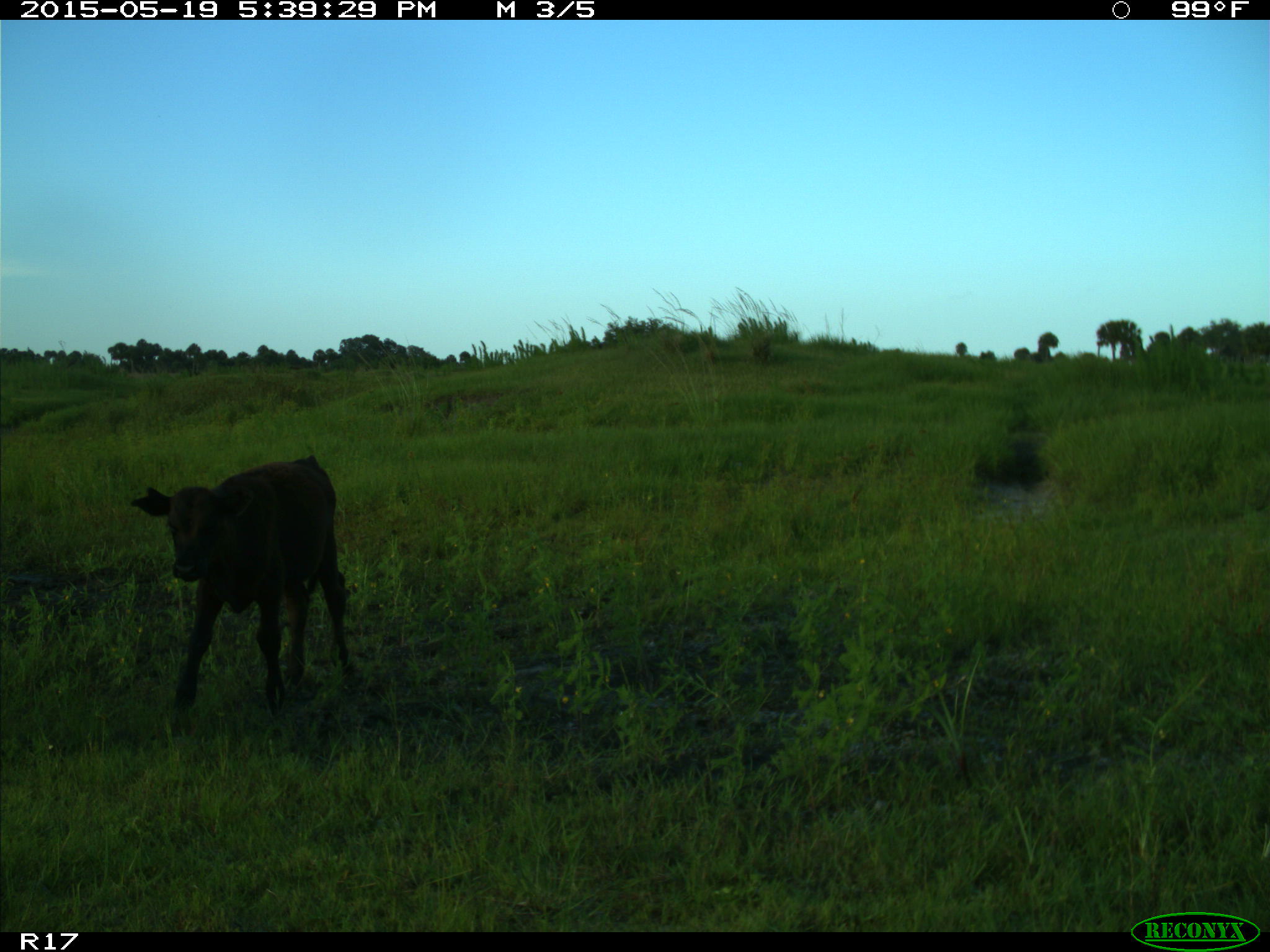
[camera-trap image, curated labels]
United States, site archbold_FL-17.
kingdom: Animalia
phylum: Chordata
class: Mammalia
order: Artiodactyla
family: Bovidae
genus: Bos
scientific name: Bos taurus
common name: domestic cow